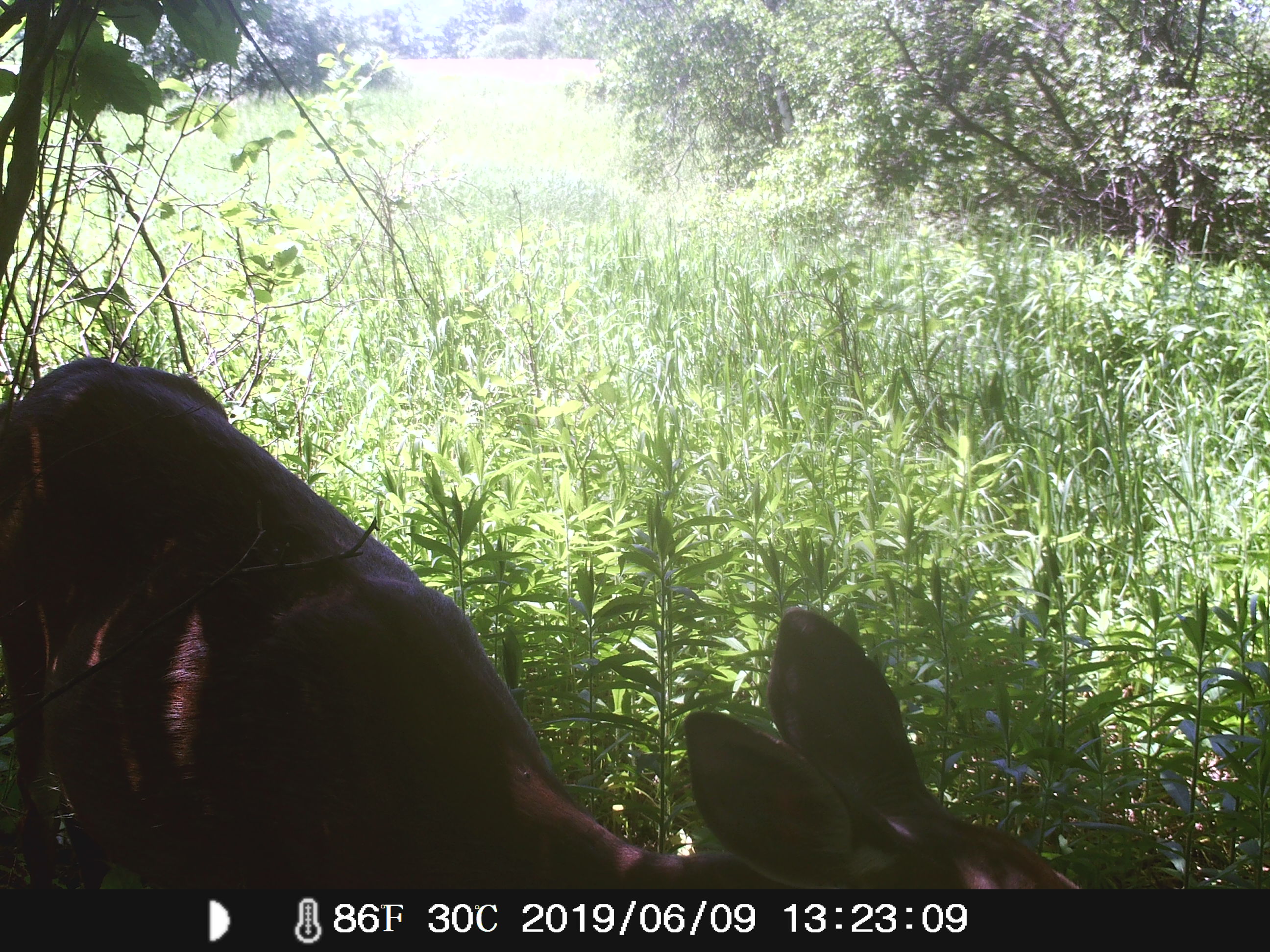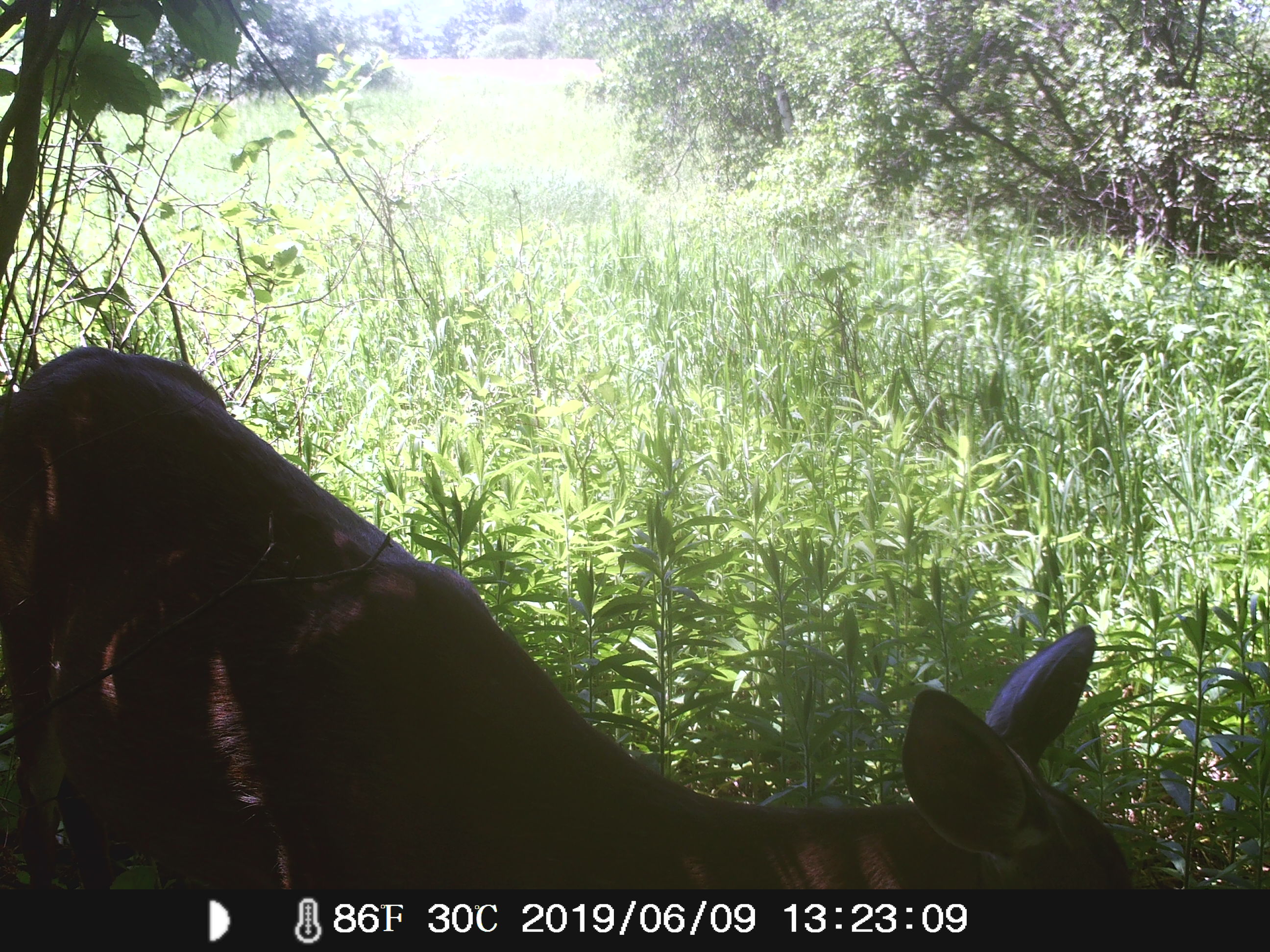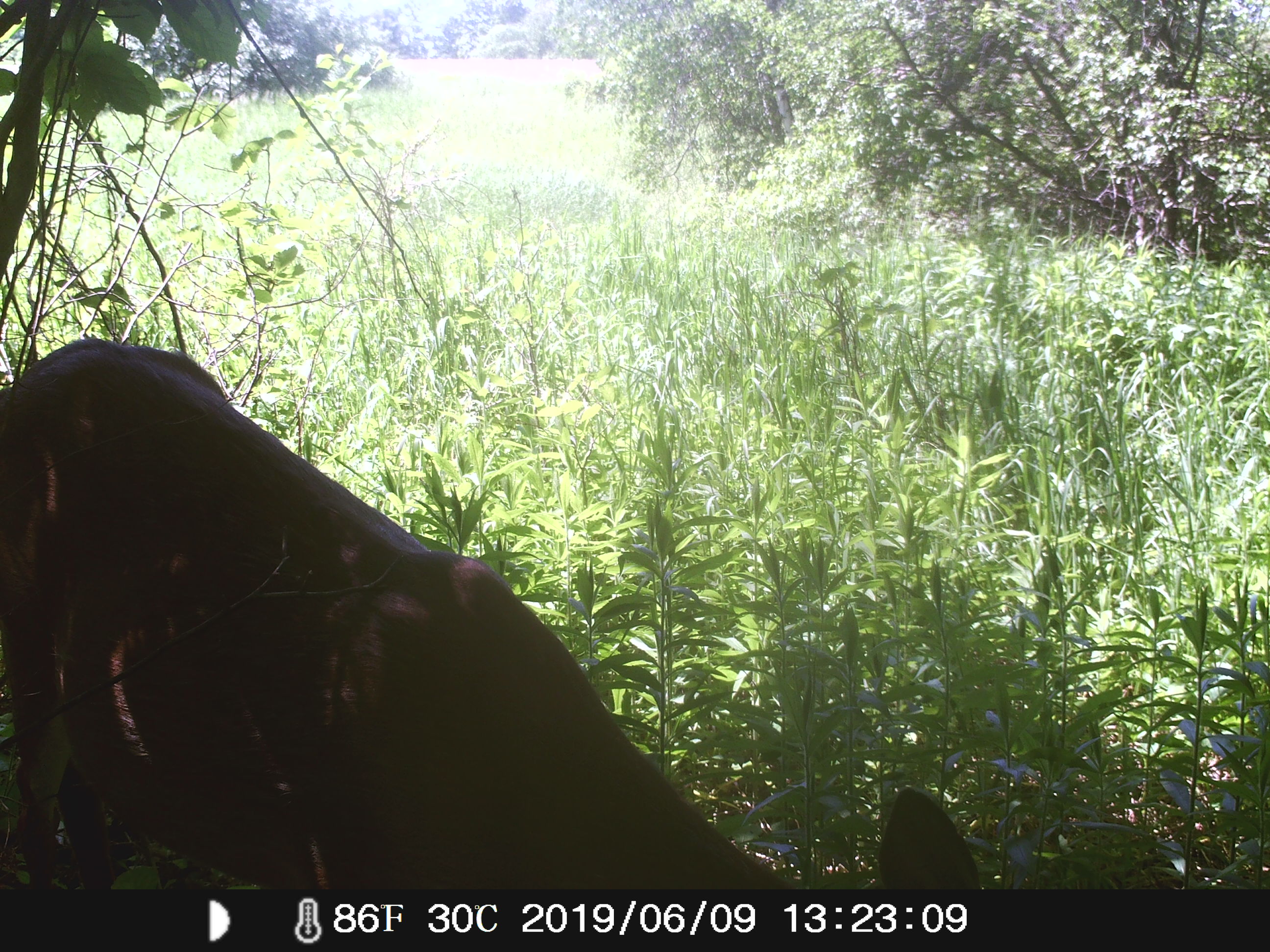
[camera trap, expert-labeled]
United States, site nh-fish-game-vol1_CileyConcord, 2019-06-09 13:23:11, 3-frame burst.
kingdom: Animalia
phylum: Chordata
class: Mammalia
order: Artiodactyla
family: Cervidae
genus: Odocoileus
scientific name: Odocoileus virginianus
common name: white-tailed deer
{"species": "white-tailed deer (Odocoileus virginianus)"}